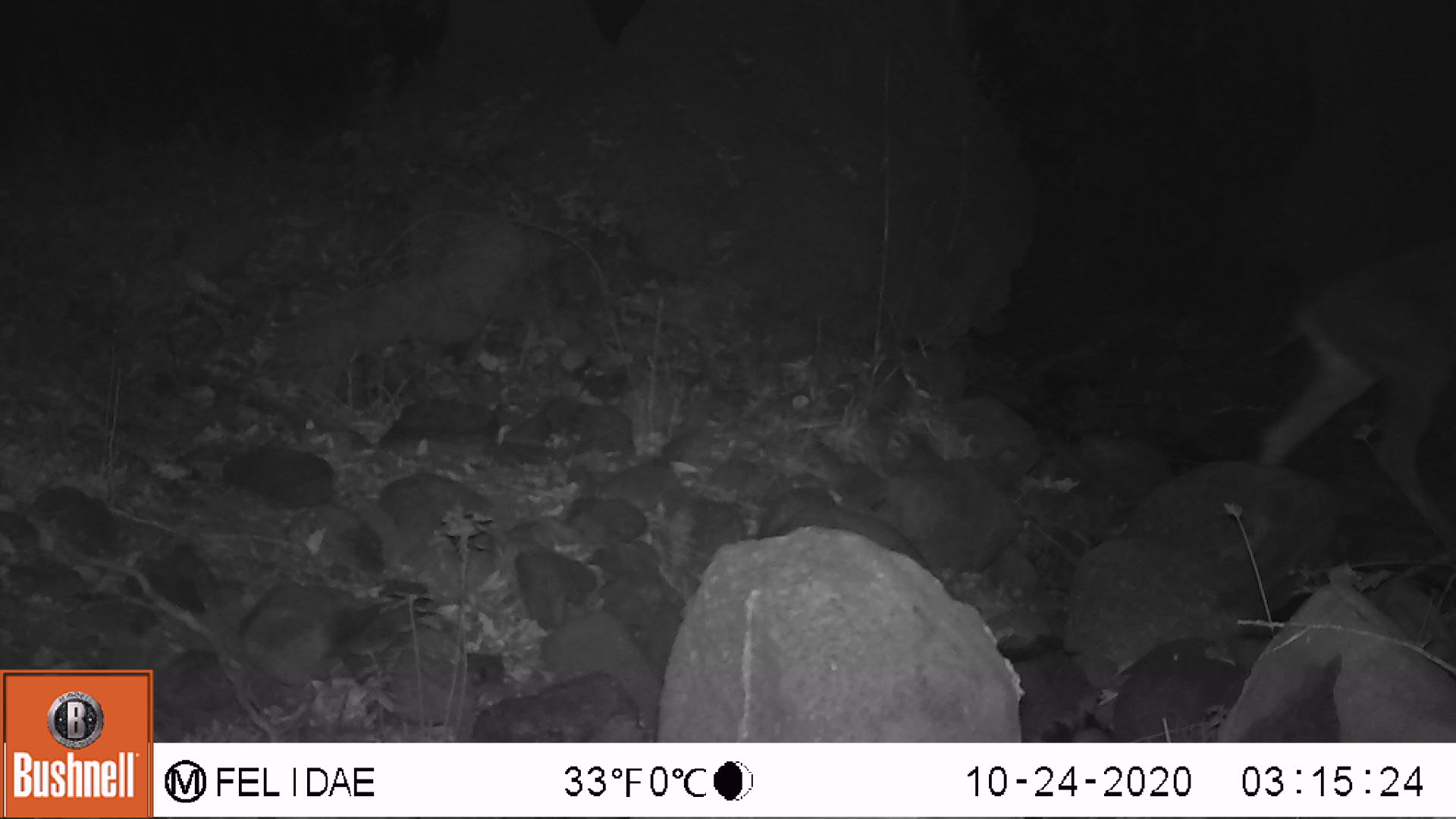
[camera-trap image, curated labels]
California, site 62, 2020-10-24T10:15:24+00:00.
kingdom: Animalia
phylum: Chordata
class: Mammalia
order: Artiodactyla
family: Cervidae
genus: Odocoileus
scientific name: Odocoileus hemionus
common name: mule deer